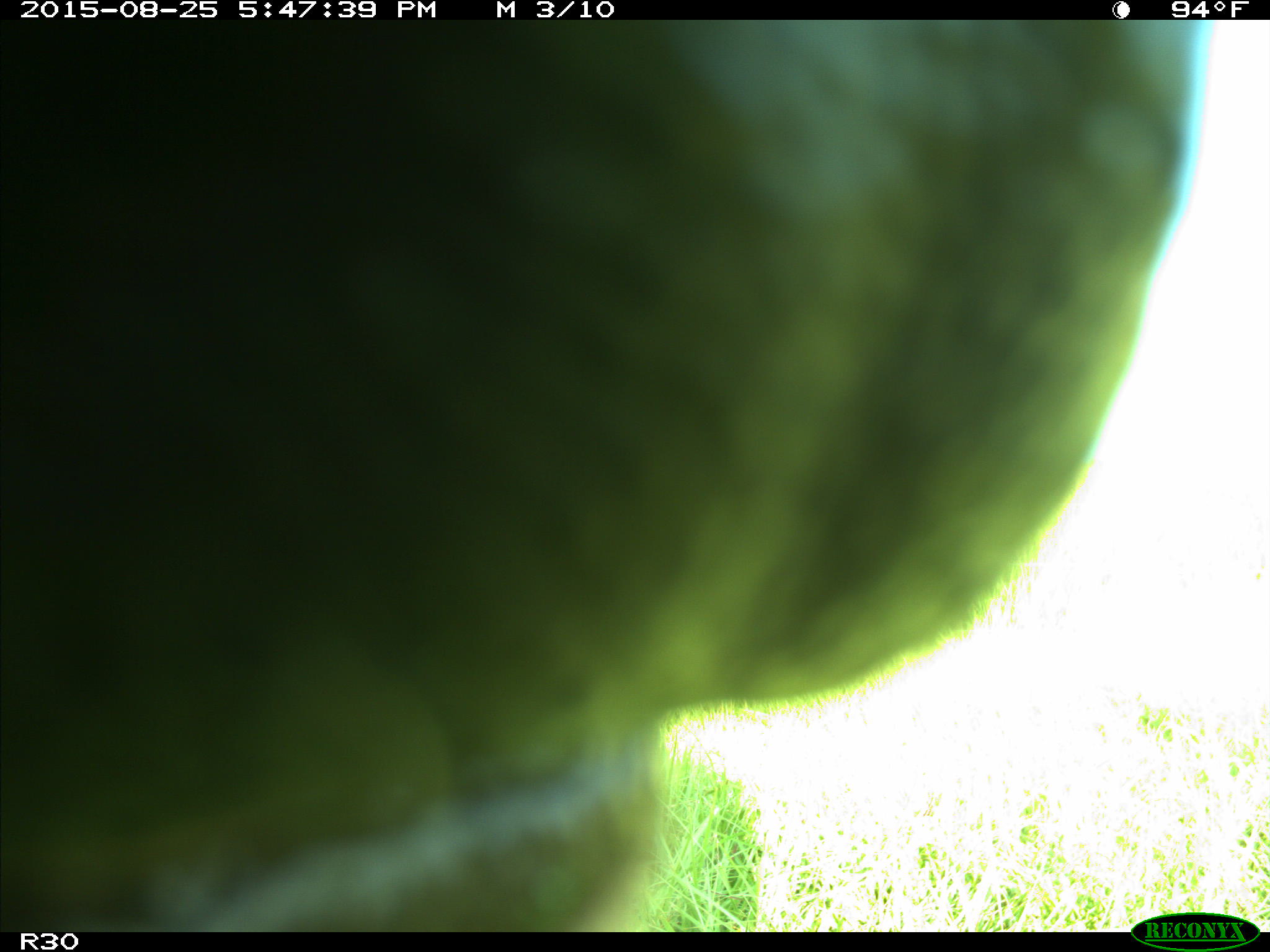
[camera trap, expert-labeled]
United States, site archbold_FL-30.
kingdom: Animalia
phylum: Chordata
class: Mammalia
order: Artiodactyla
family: Bovidae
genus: Bos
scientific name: Bos taurus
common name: domestic cow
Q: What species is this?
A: Bos taurus (domestic cow).